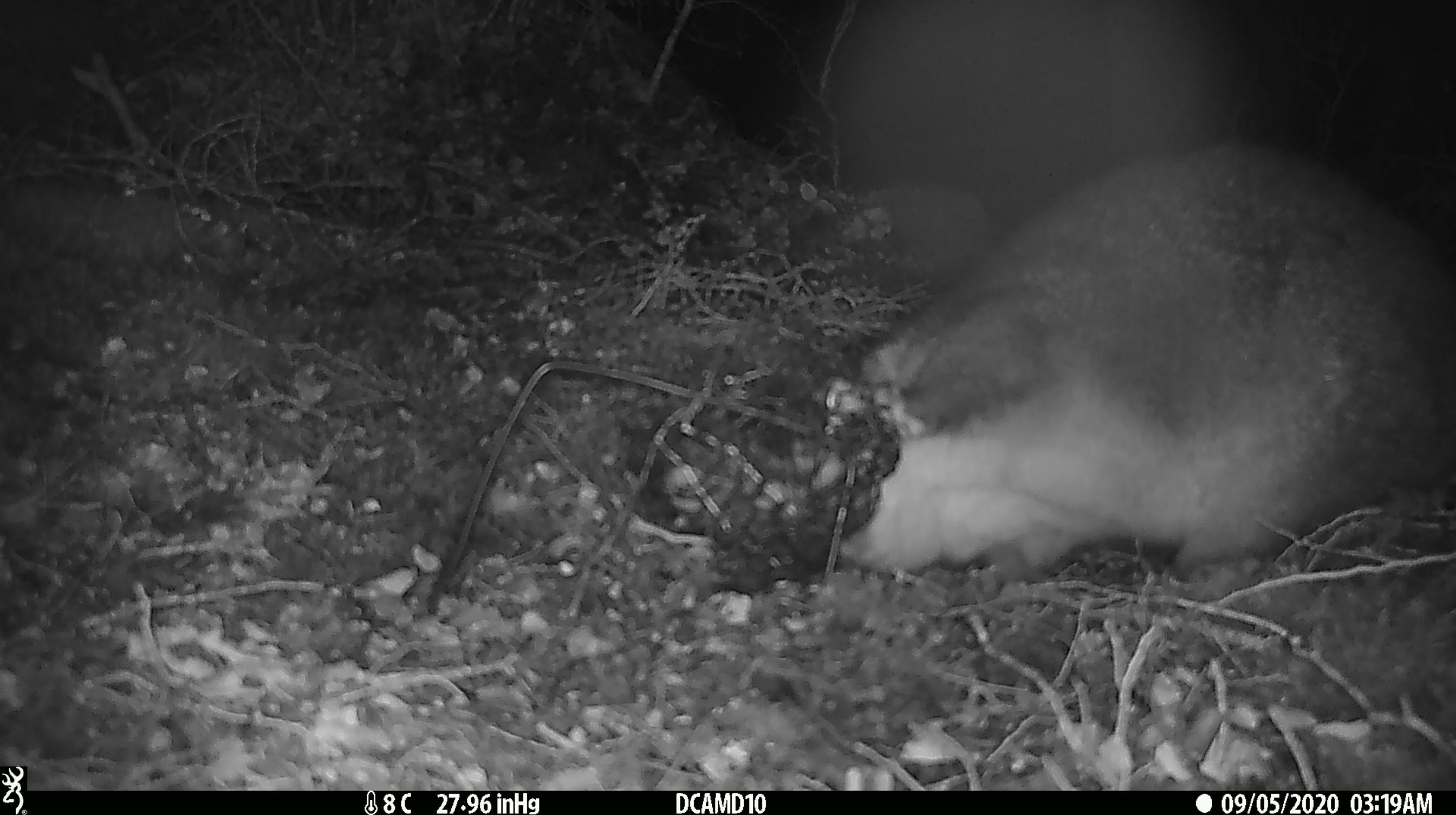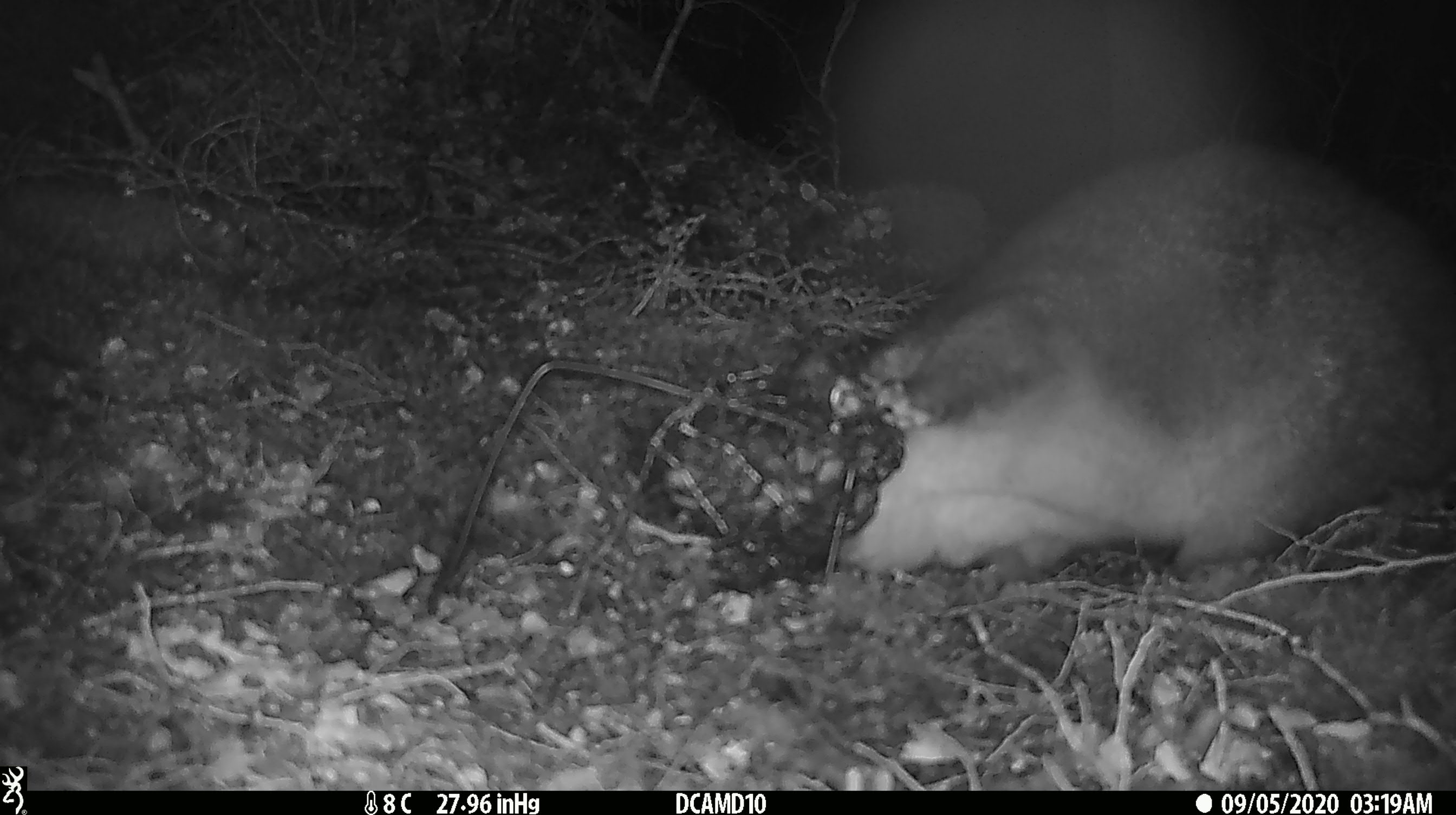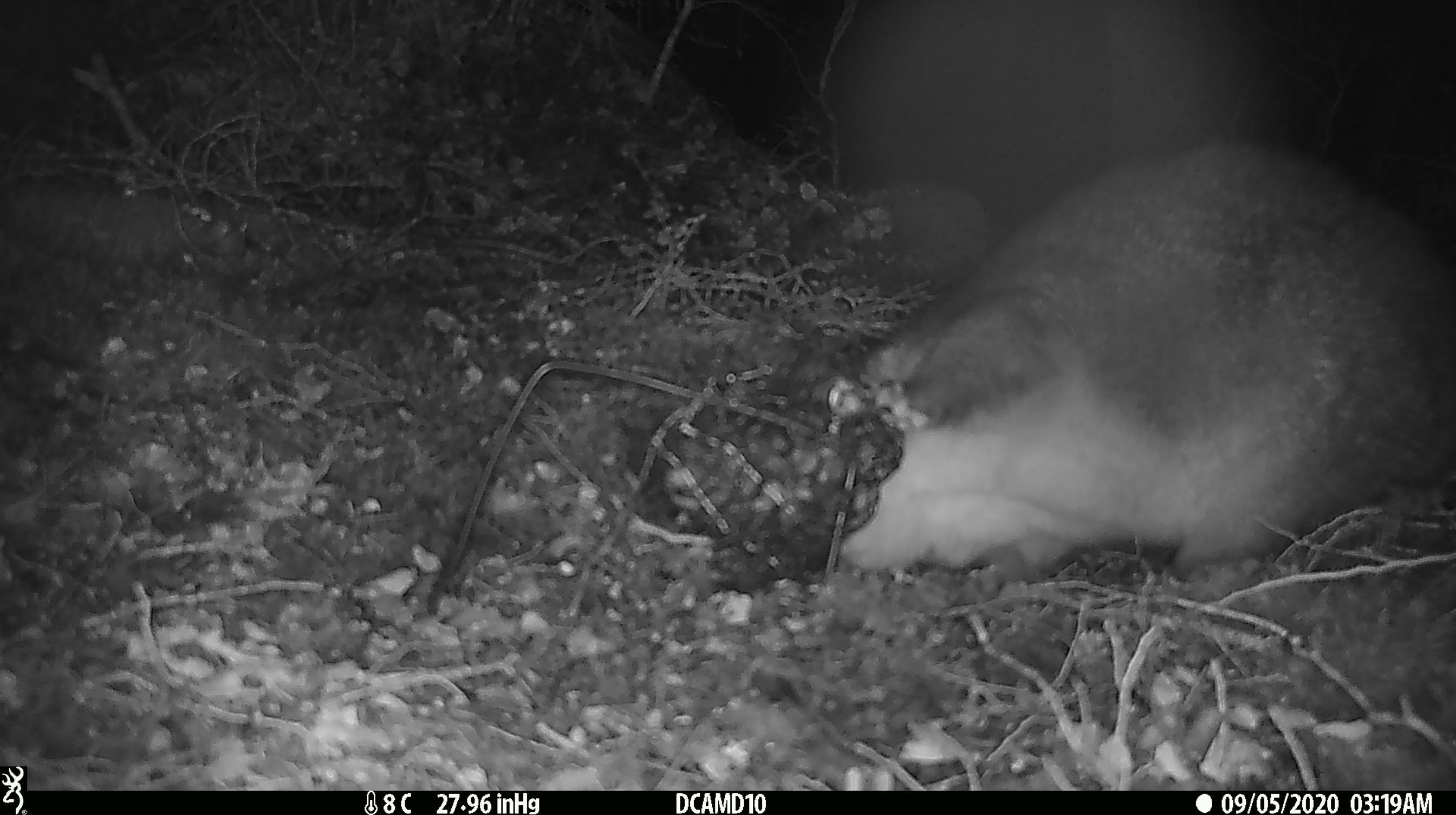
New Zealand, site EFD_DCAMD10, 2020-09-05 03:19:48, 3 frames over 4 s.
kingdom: Animalia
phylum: Chordata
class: Mammalia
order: Diprotodontia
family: Phalangeridae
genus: Trichosurus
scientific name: Trichosurus vulpecula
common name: common brushtail possum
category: possum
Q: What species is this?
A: Possum (common brushtail possum) (Trichosurus vulpecula).